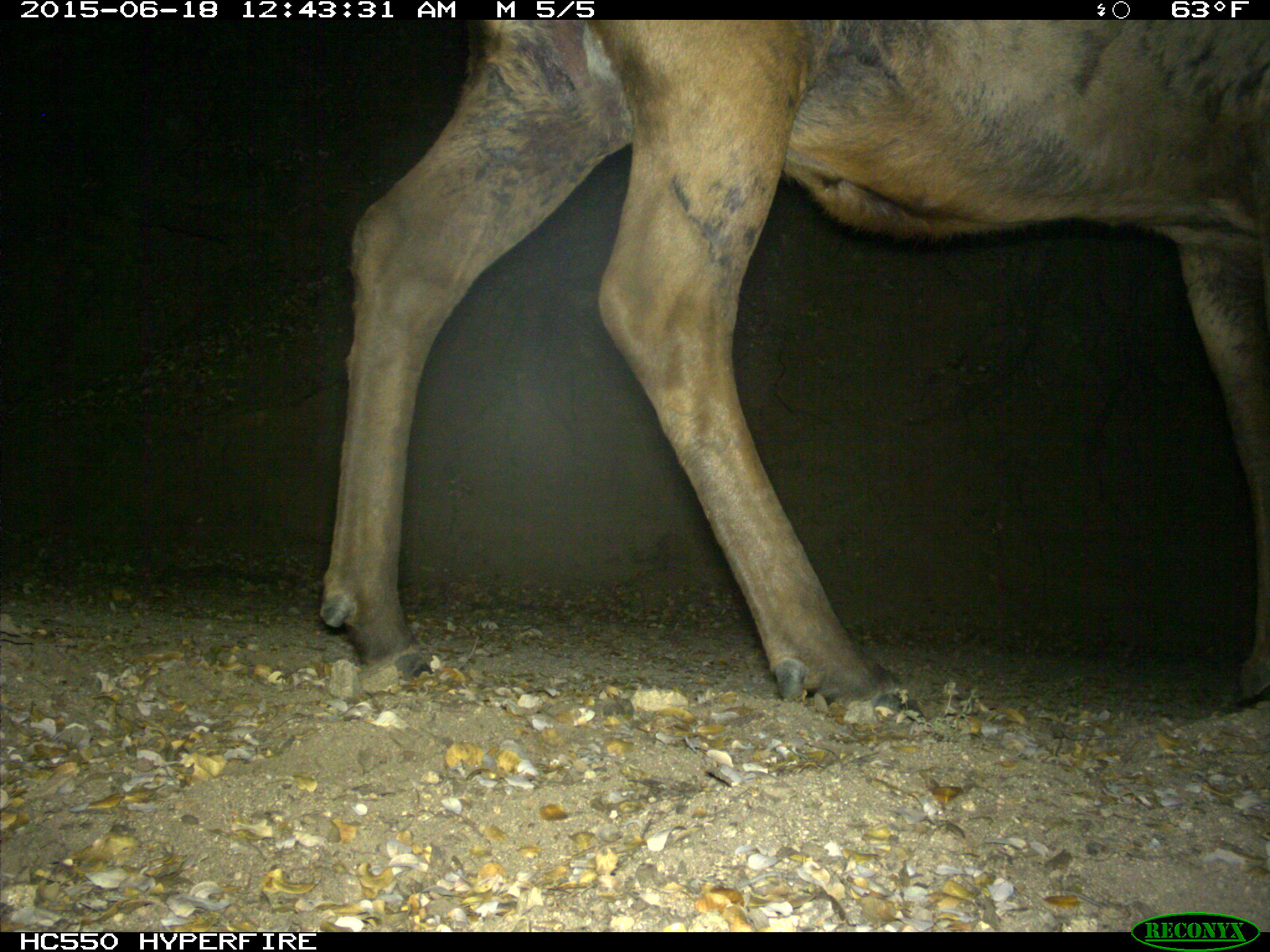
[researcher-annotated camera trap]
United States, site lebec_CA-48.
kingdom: Animalia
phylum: Chordata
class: Mammalia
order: Artiodactyla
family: Cervidae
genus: Cervus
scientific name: Cervus canadensis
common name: elk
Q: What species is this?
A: Cervus canadensis (elk).